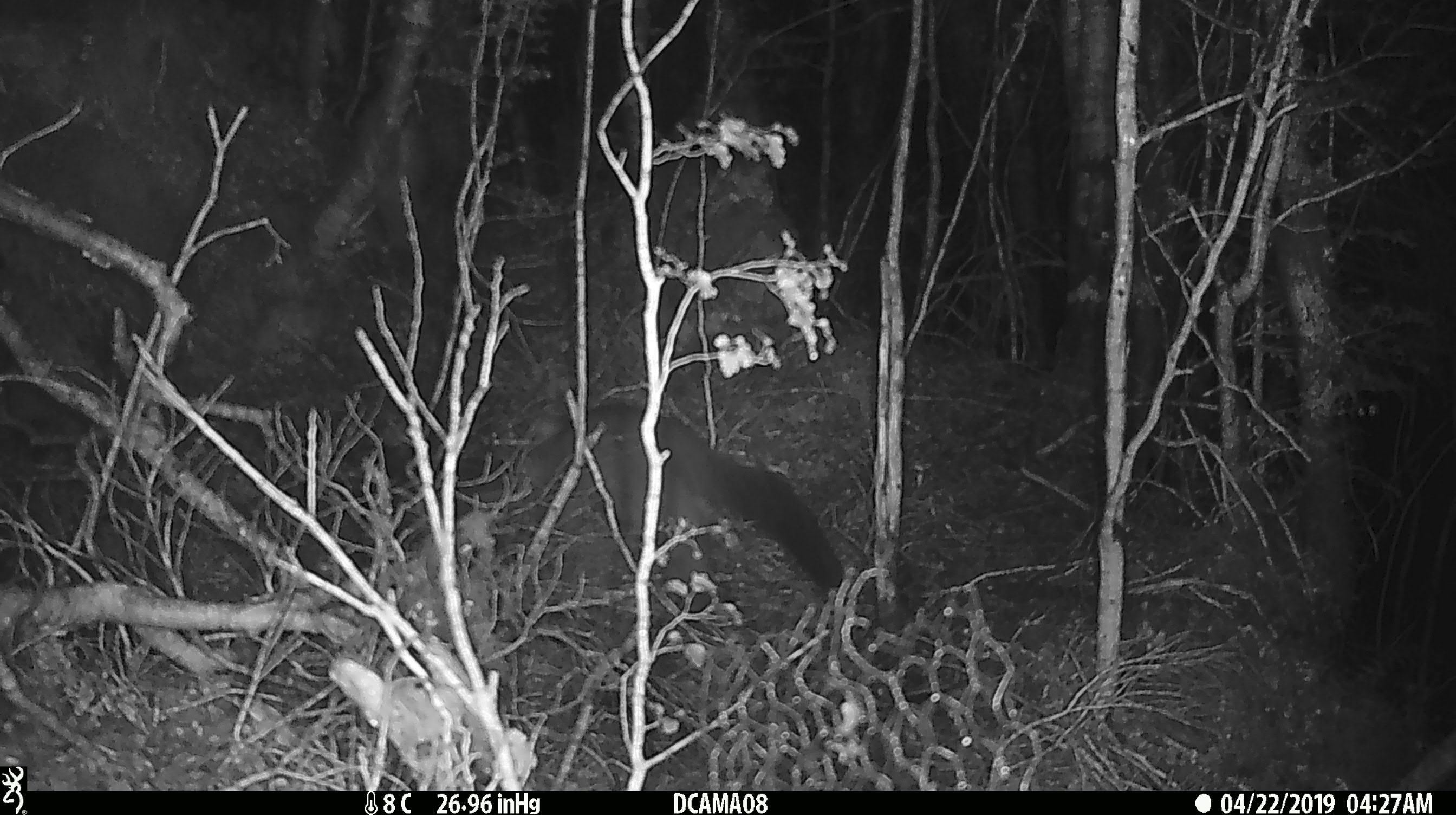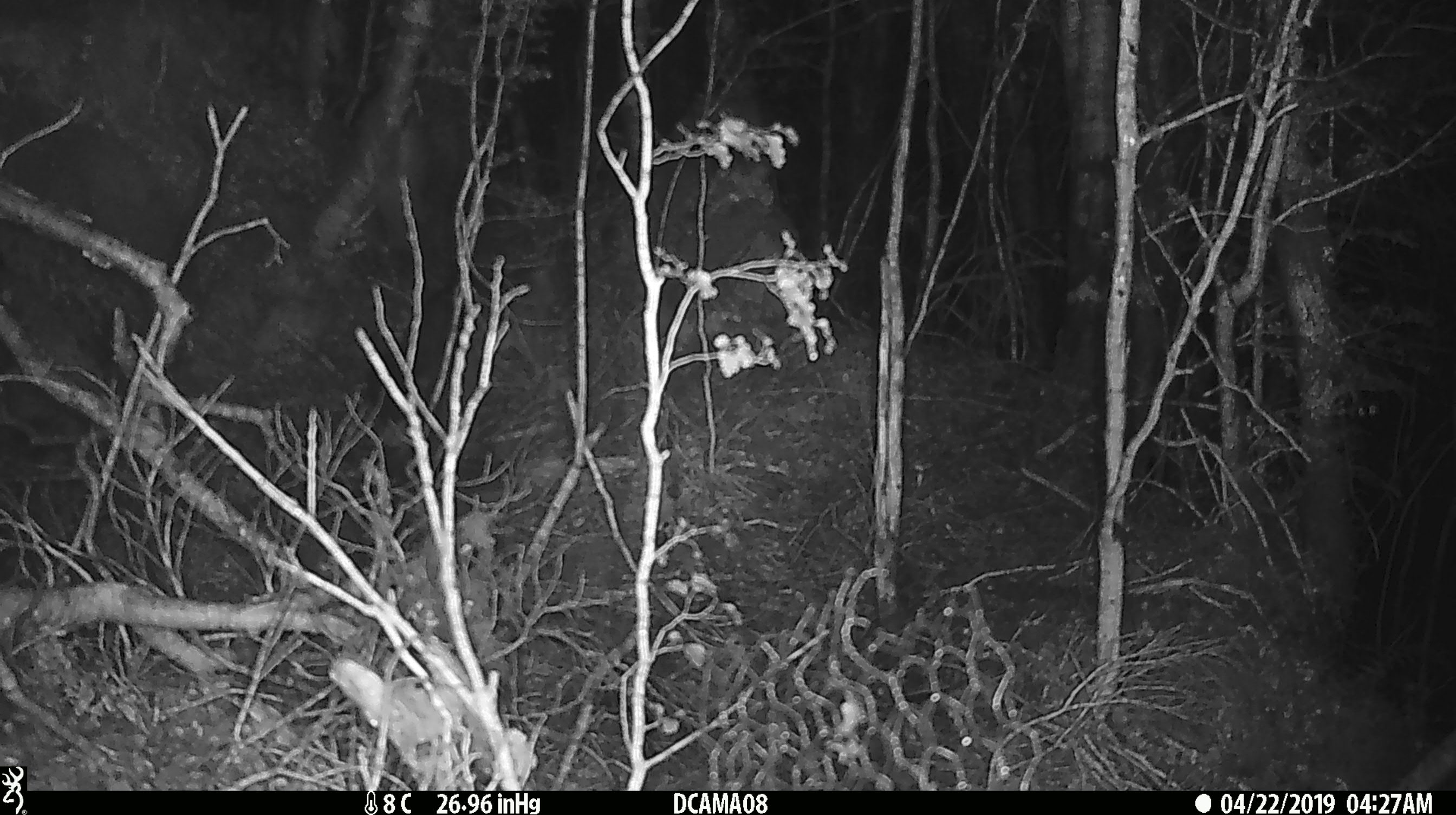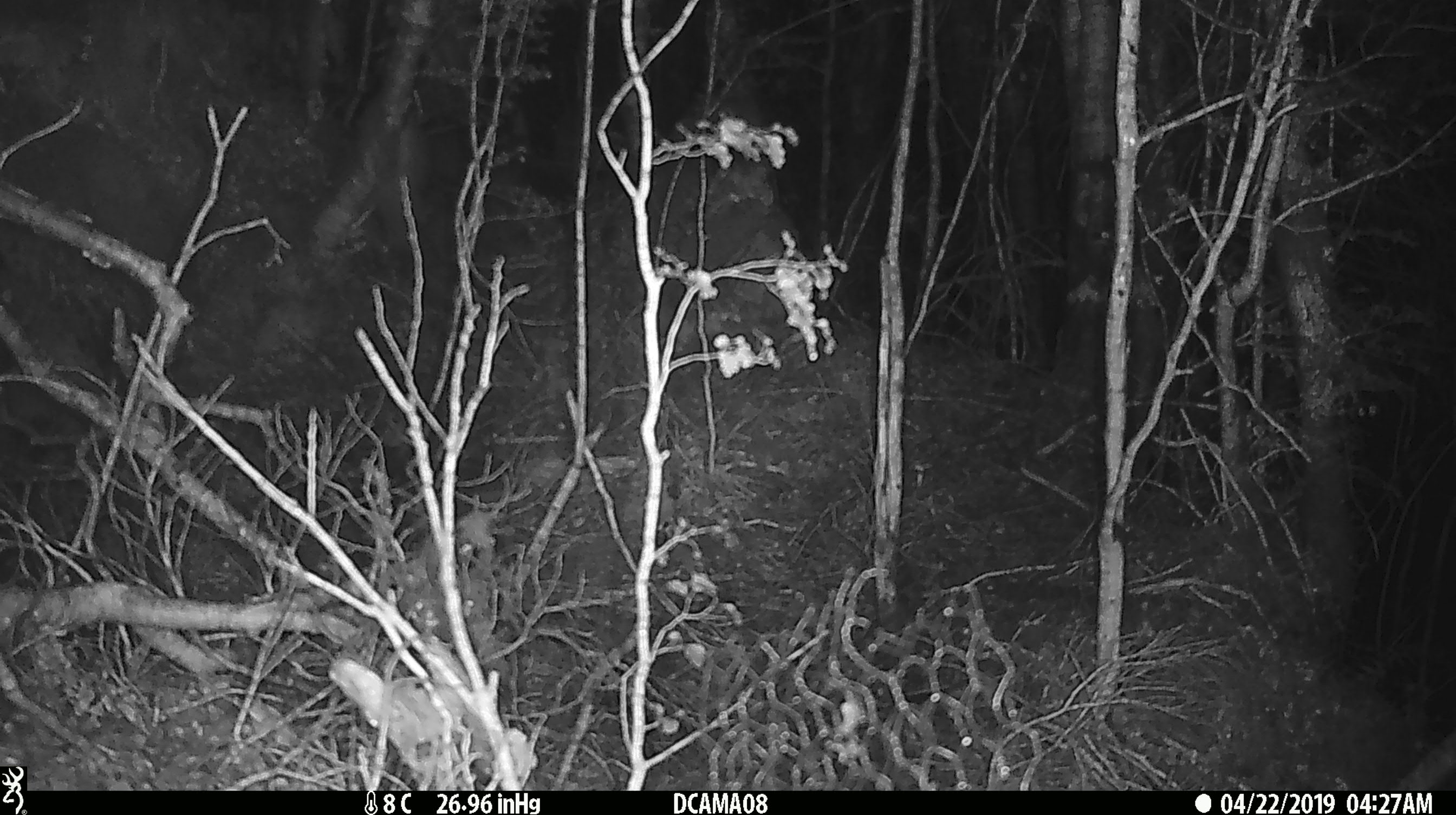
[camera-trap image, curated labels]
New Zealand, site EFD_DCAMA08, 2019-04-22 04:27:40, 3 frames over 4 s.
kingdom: Animalia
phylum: Chordata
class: Mammalia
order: Diprotodontia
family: Phalangeridae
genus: Trichosurus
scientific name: Trichosurus vulpecula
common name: common brushtail possum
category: possum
Possum (common brushtail possum) (Trichosurus vulpecula).